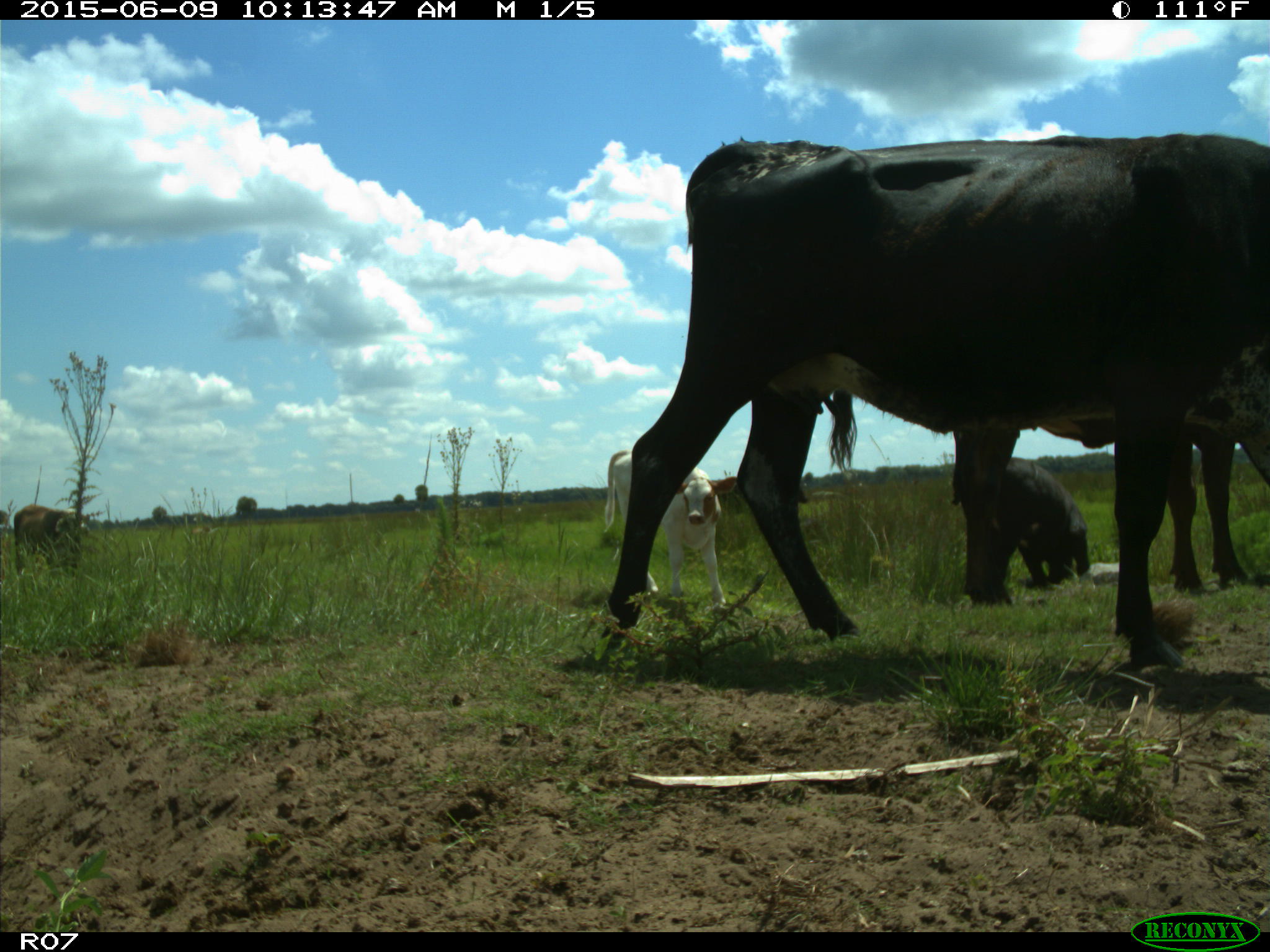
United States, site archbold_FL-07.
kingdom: Animalia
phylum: Chordata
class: Mammalia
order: Artiodactyla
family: Bovidae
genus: Bos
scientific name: Bos taurus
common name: domestic cow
Bos taurus (domestic cow).